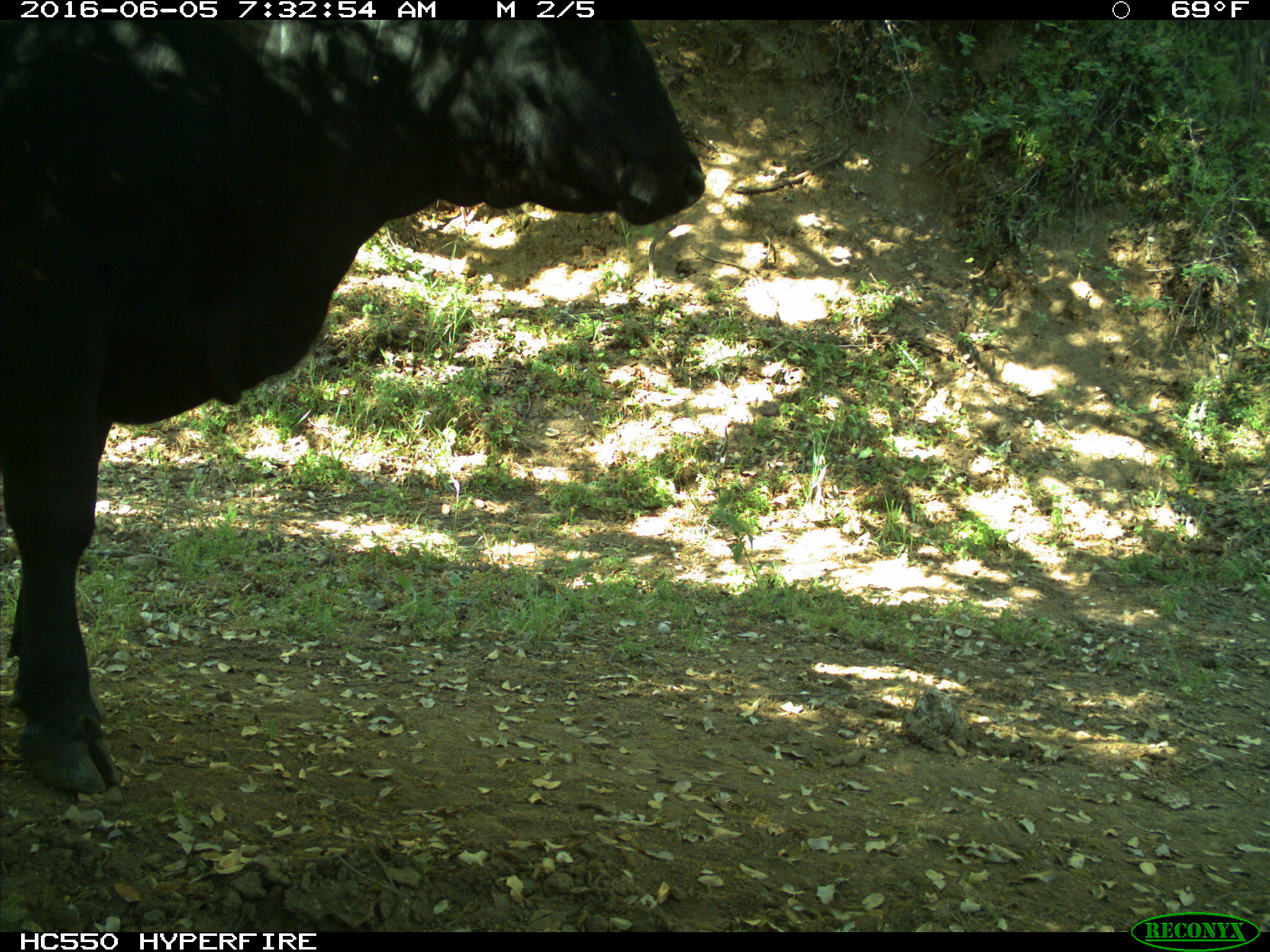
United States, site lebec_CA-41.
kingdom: Animalia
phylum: Chordata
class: Mammalia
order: Artiodactyla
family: Bovidae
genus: Bos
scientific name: Bos taurus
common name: domestic cow